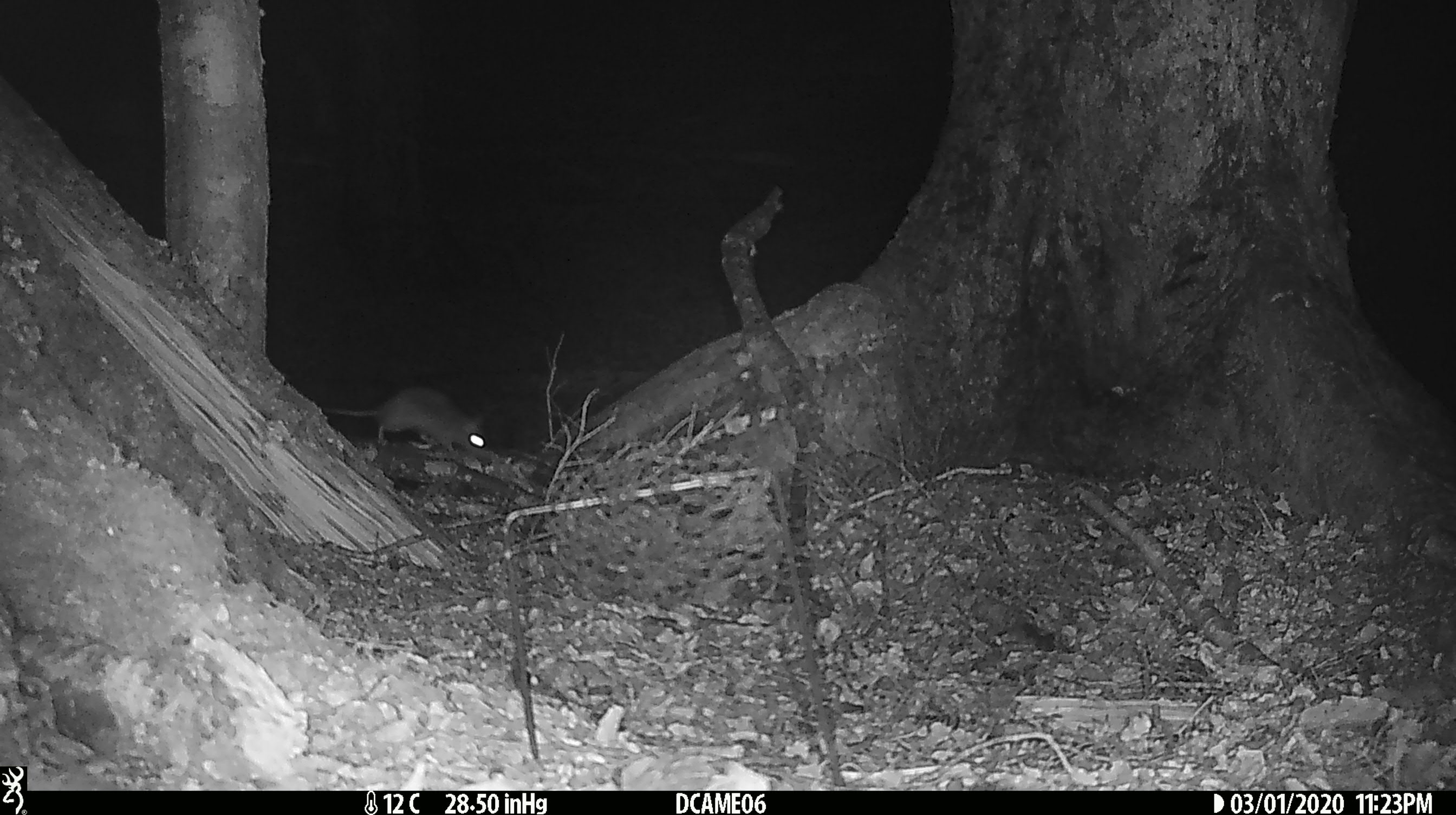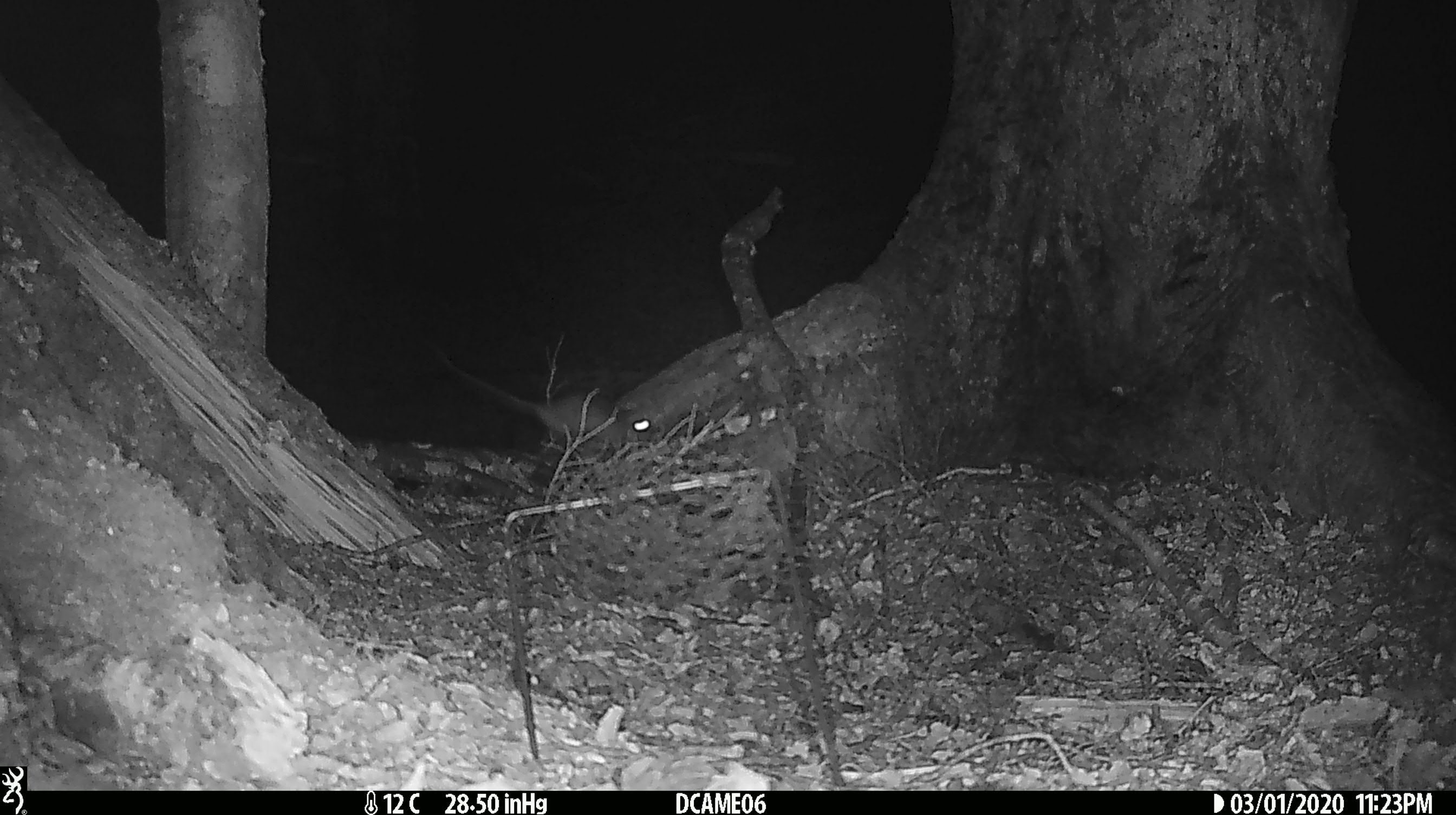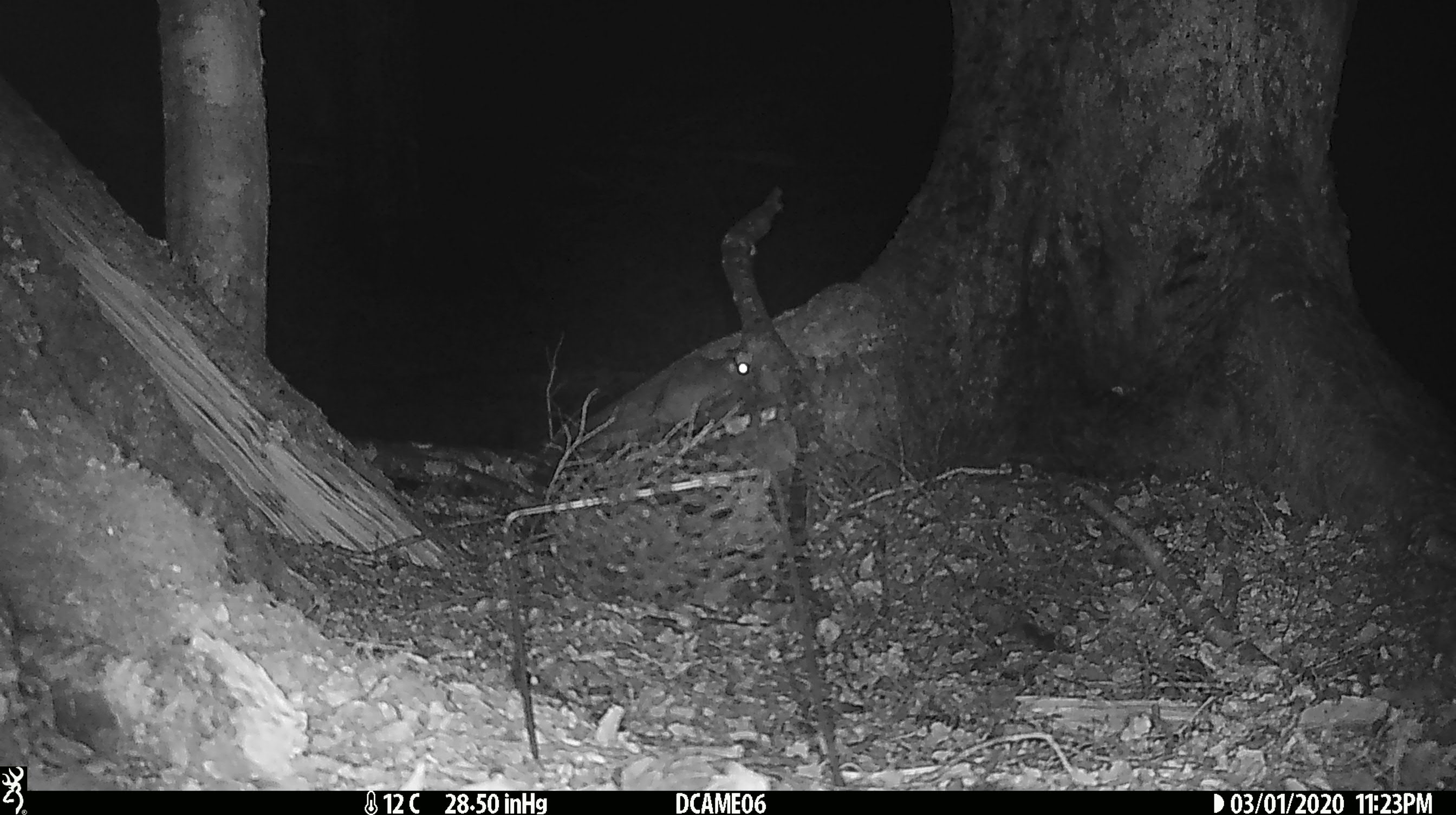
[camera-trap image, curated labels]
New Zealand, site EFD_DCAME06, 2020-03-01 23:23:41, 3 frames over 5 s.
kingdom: Animalia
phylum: Chordata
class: Mammalia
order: Rodentia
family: Muridae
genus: Rattus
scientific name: Rattus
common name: rat